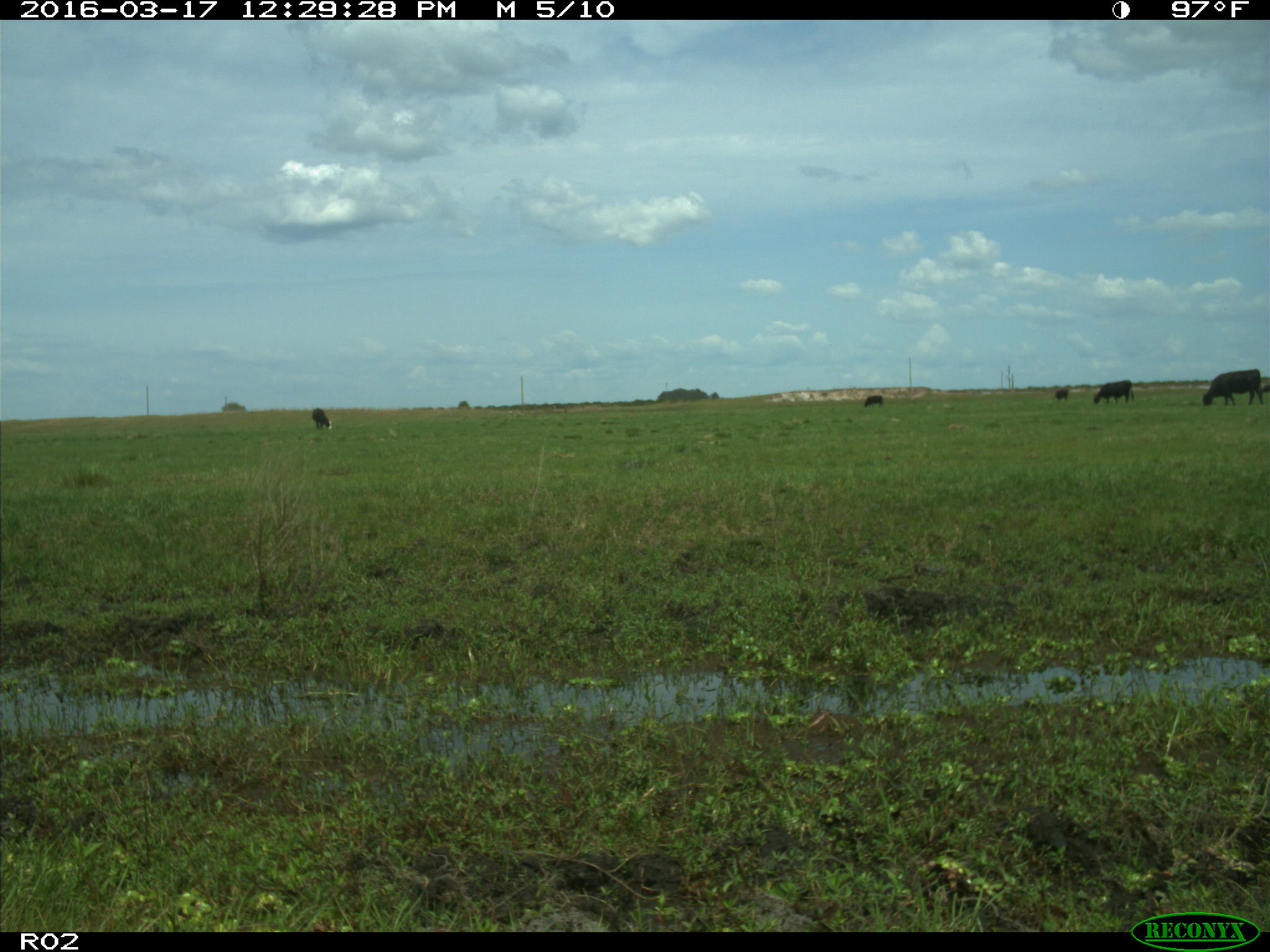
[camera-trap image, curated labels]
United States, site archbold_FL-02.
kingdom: Animalia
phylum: Chordata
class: Mammalia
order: Artiodactyla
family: Bovidae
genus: Bos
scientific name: Bos taurus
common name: domestic cow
Bos taurus (domestic cow).